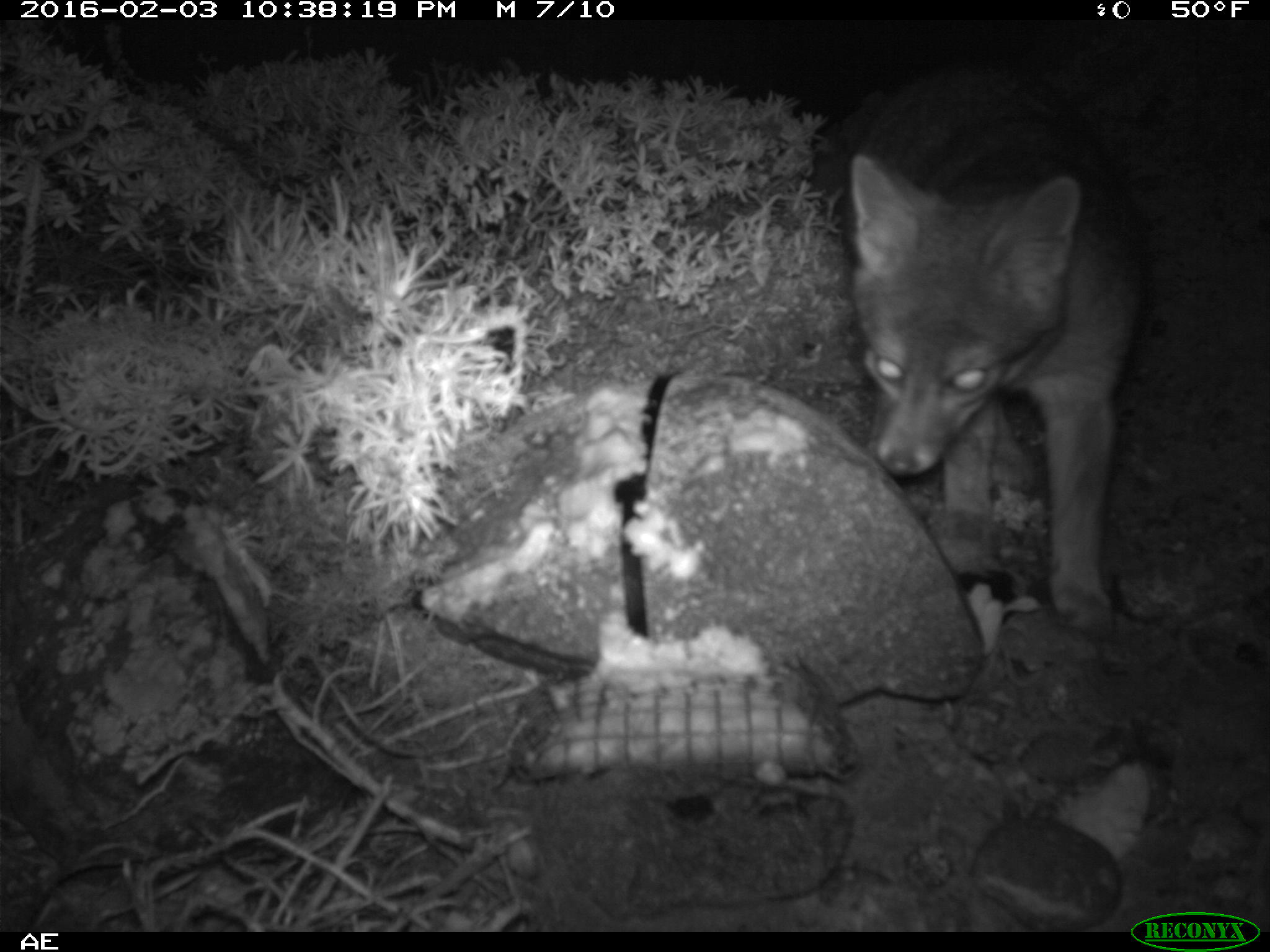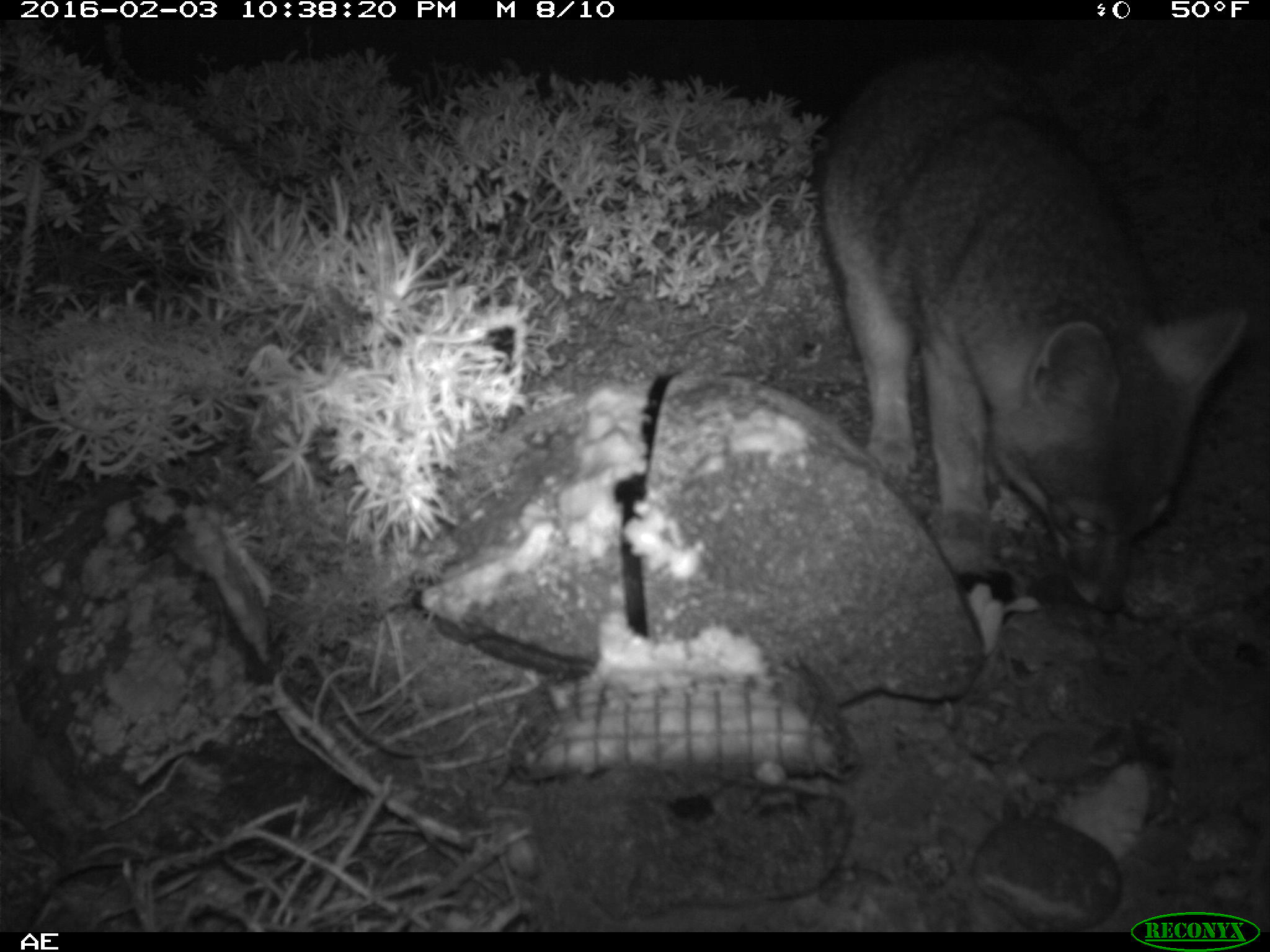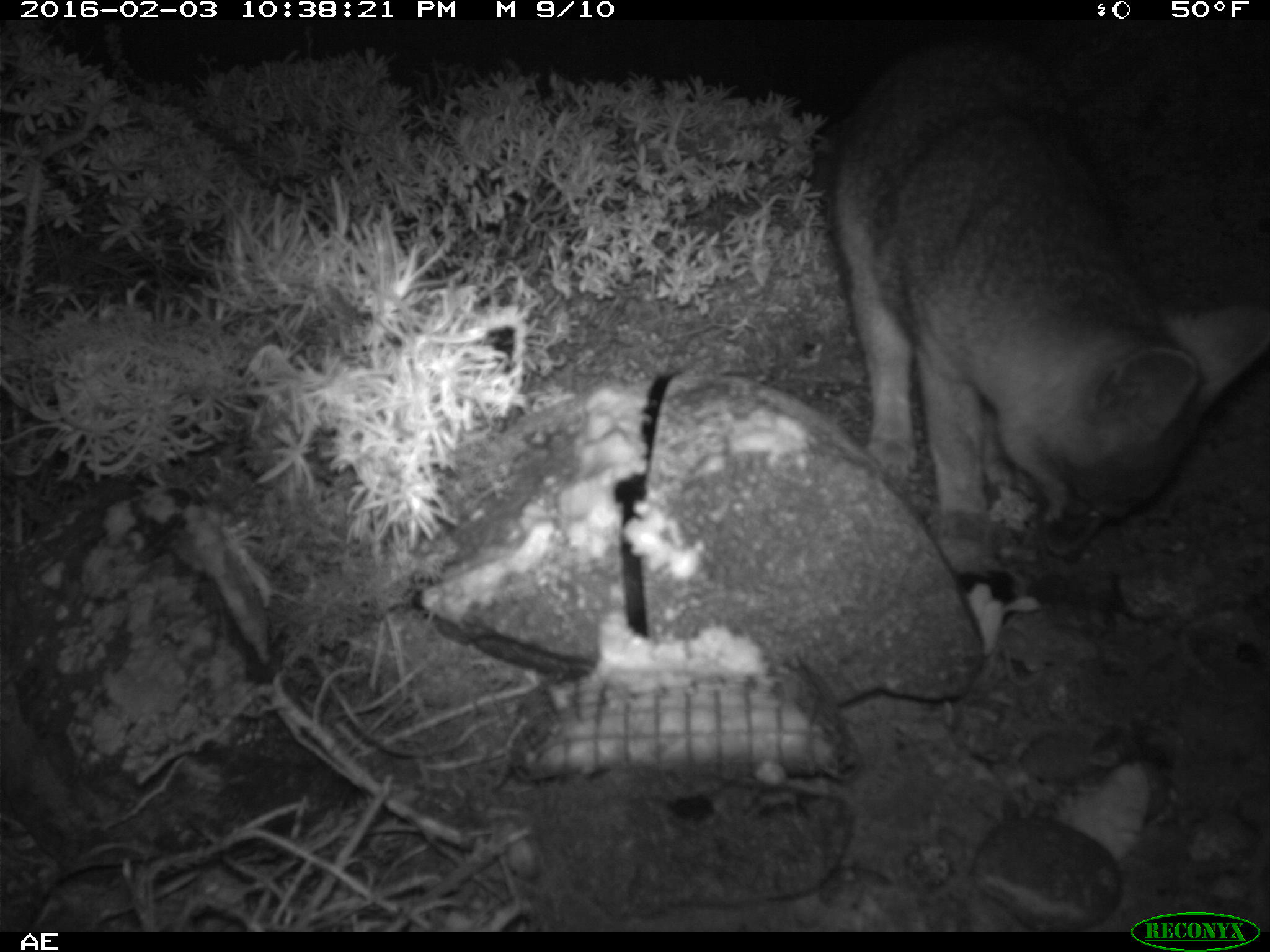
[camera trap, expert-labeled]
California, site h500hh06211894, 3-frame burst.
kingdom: Animalia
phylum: Chordata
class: Mammalia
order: Carnivora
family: Canidae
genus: Urocyon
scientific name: Urocyon littoralis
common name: island fox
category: fox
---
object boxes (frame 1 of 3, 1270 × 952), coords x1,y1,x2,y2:
fox: 844,58,1155,632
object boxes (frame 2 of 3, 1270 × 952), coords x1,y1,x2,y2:
fox: 819,51,1246,615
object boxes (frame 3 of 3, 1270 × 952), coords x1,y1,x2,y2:
fox: 830,33,1269,597